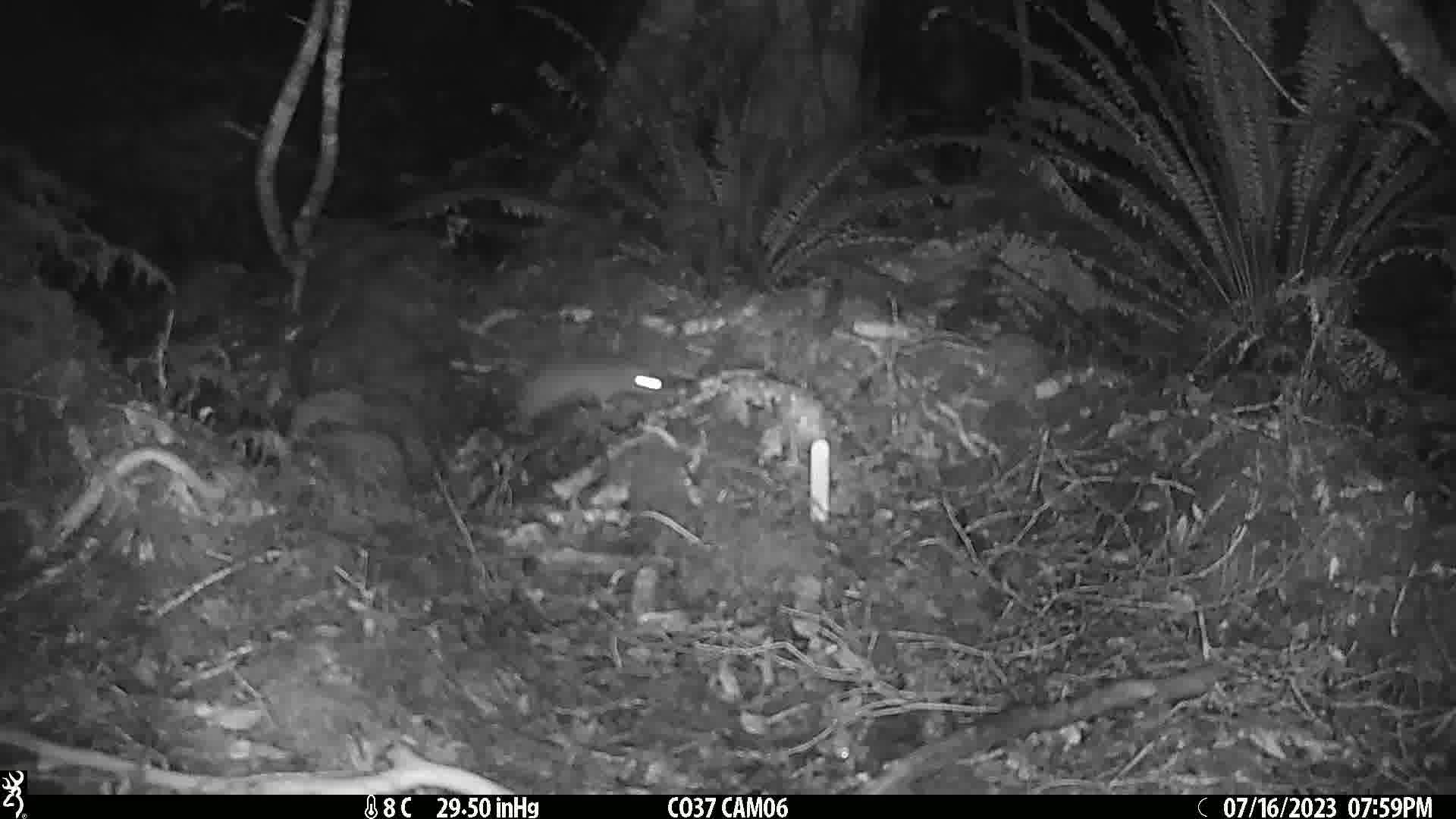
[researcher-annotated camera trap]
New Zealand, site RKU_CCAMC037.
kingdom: Animalia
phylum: Chordata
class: Mammalia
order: Rodentia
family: Muridae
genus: Rattus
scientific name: Rattus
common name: rat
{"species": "rat (Rattus)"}